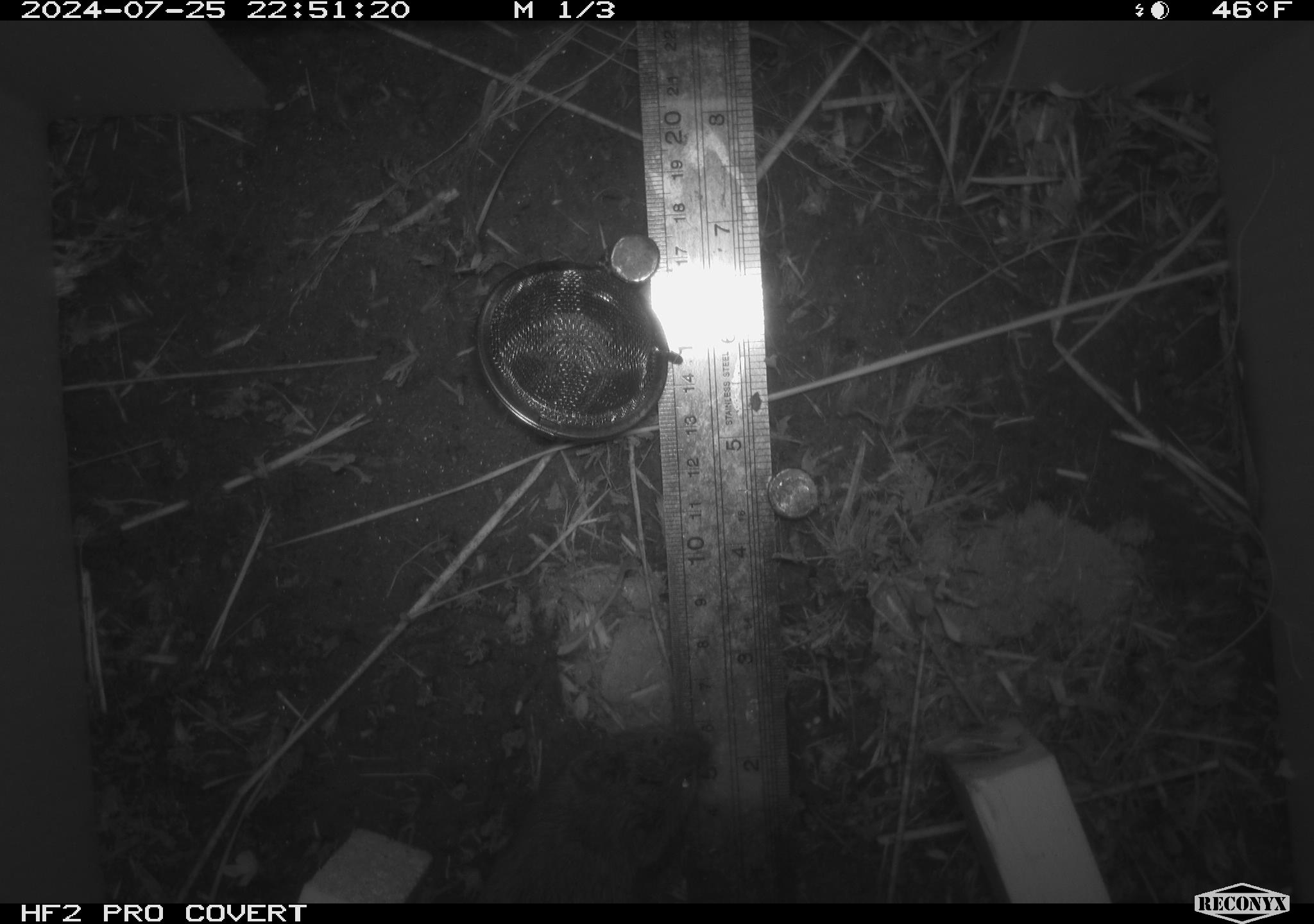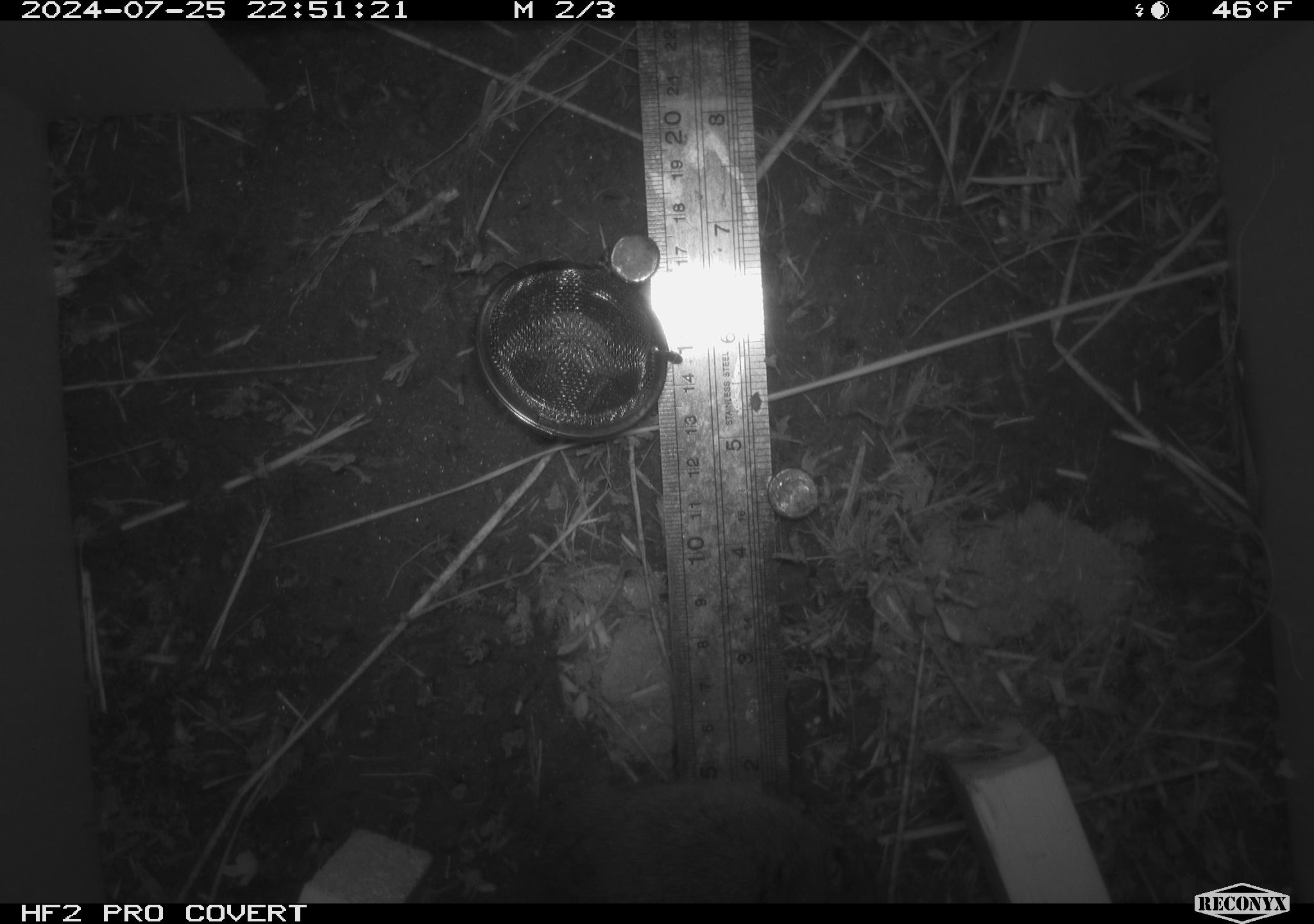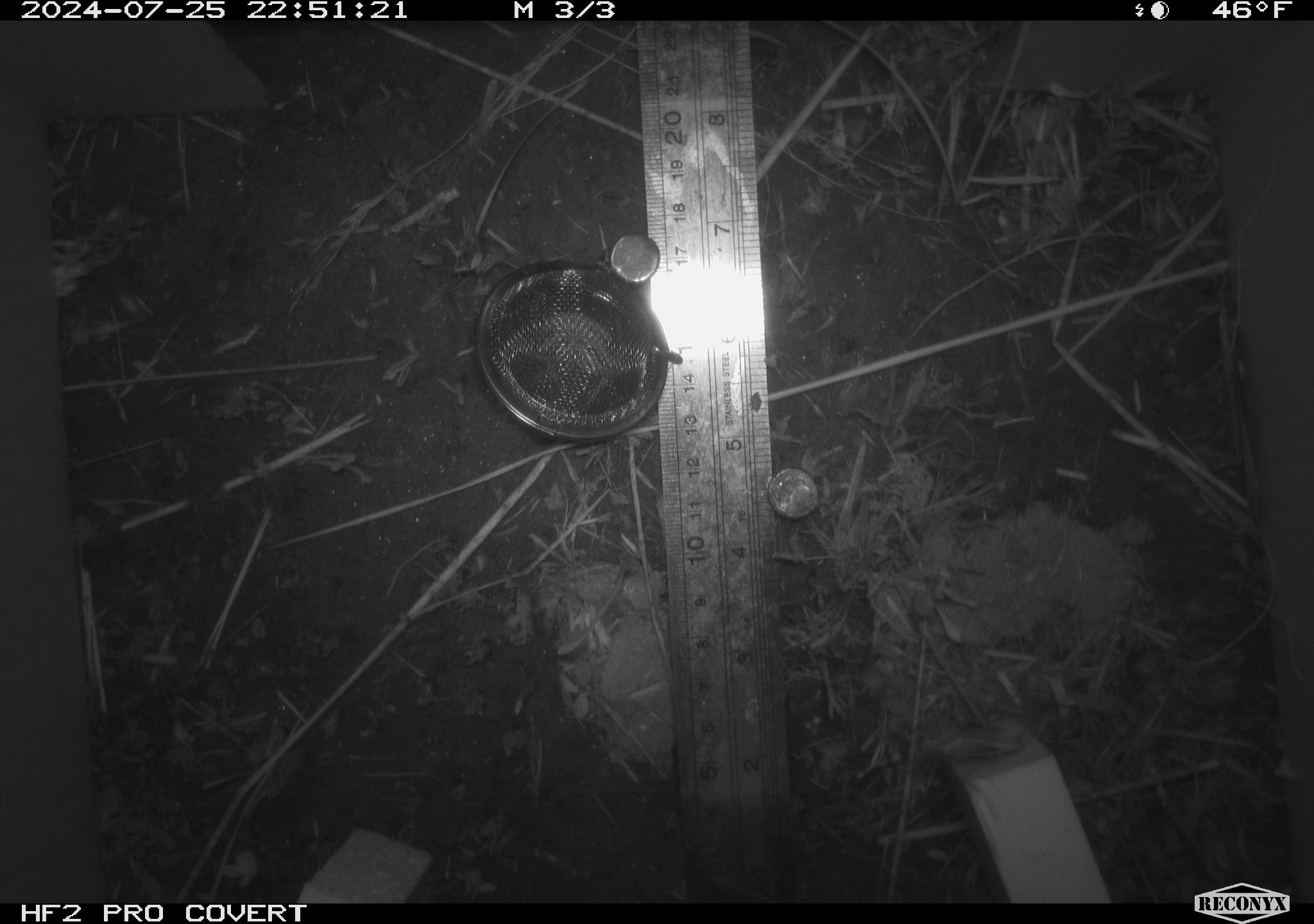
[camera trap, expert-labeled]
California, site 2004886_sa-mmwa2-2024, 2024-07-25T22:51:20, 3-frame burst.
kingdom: Animalia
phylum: Chordata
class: Mammalia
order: Rodentia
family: Cricetidae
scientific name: Arvicolinae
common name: voles, lemmings, and muskrats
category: arvicolinae subfamily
Arvicolinae subfamily (voles, lemmings, and muskrats) (Arvicolinae).